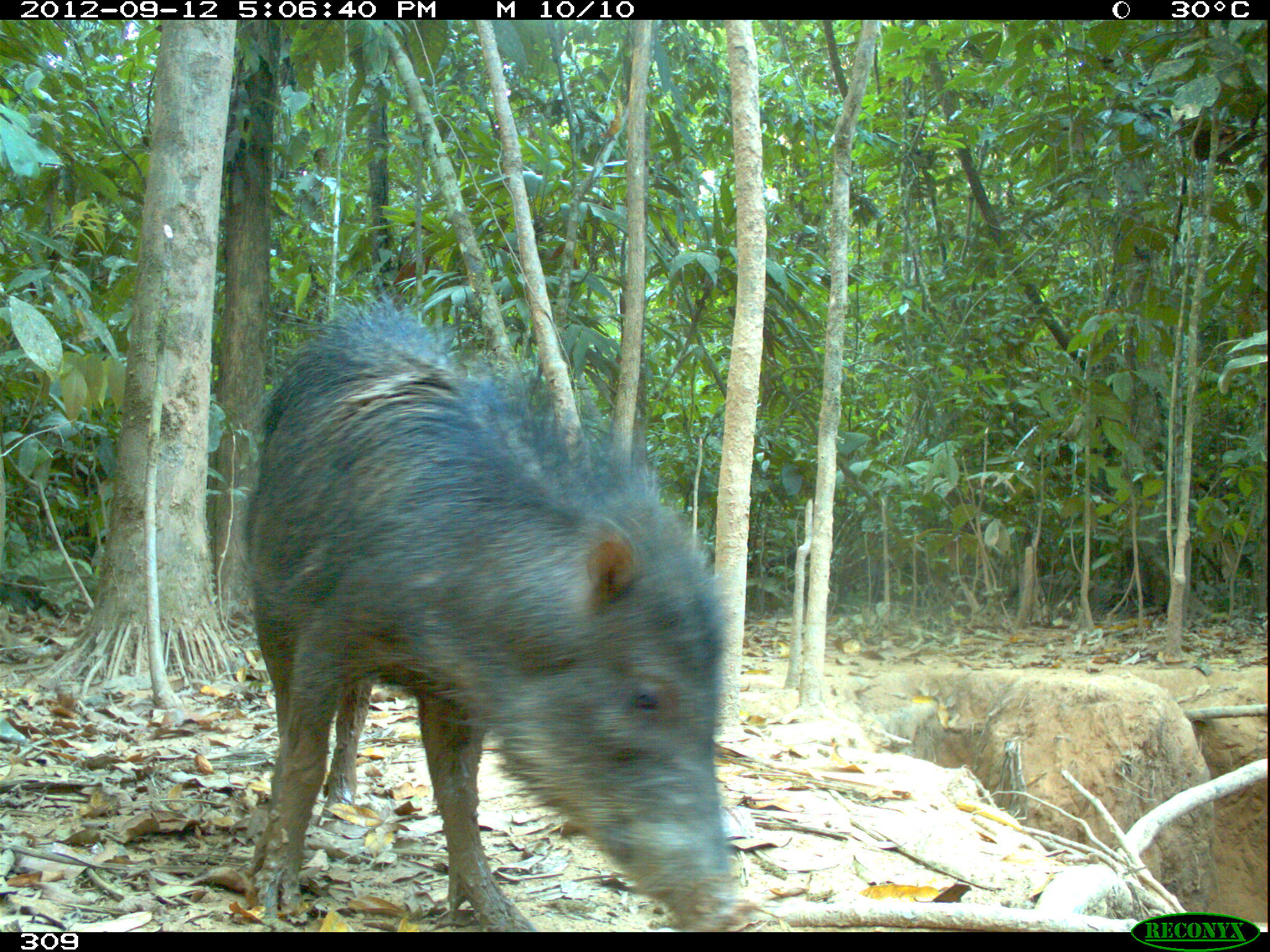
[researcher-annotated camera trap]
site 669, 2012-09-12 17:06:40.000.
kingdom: Animalia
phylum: Chordata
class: Mammalia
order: Artiodactyla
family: Tayassuidae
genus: Tayassu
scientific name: Tayassu pecari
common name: white-lipped peccary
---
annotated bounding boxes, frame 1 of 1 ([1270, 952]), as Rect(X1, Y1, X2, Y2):
tayassu pecari: Rect(239, 274, 752, 930)